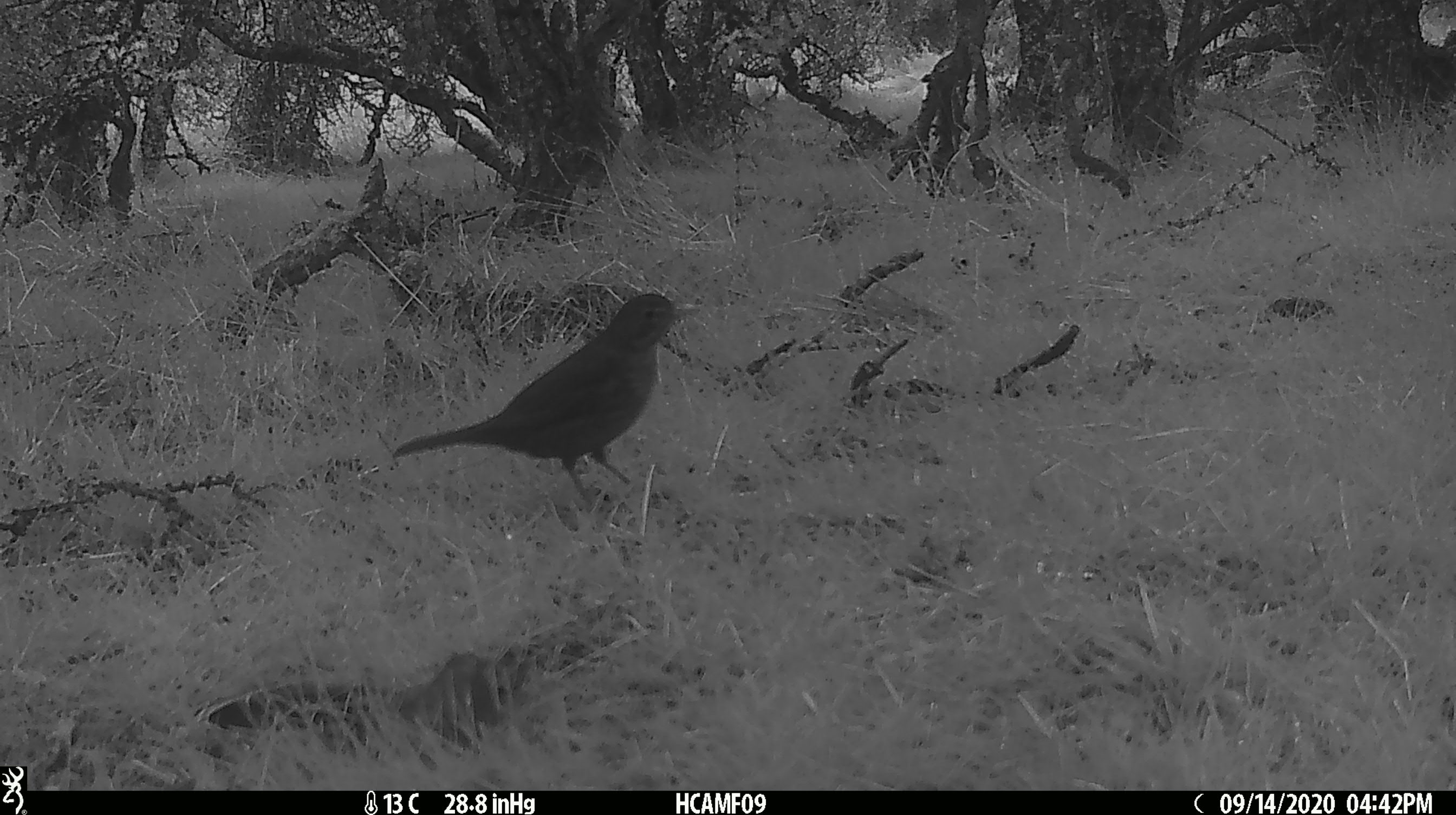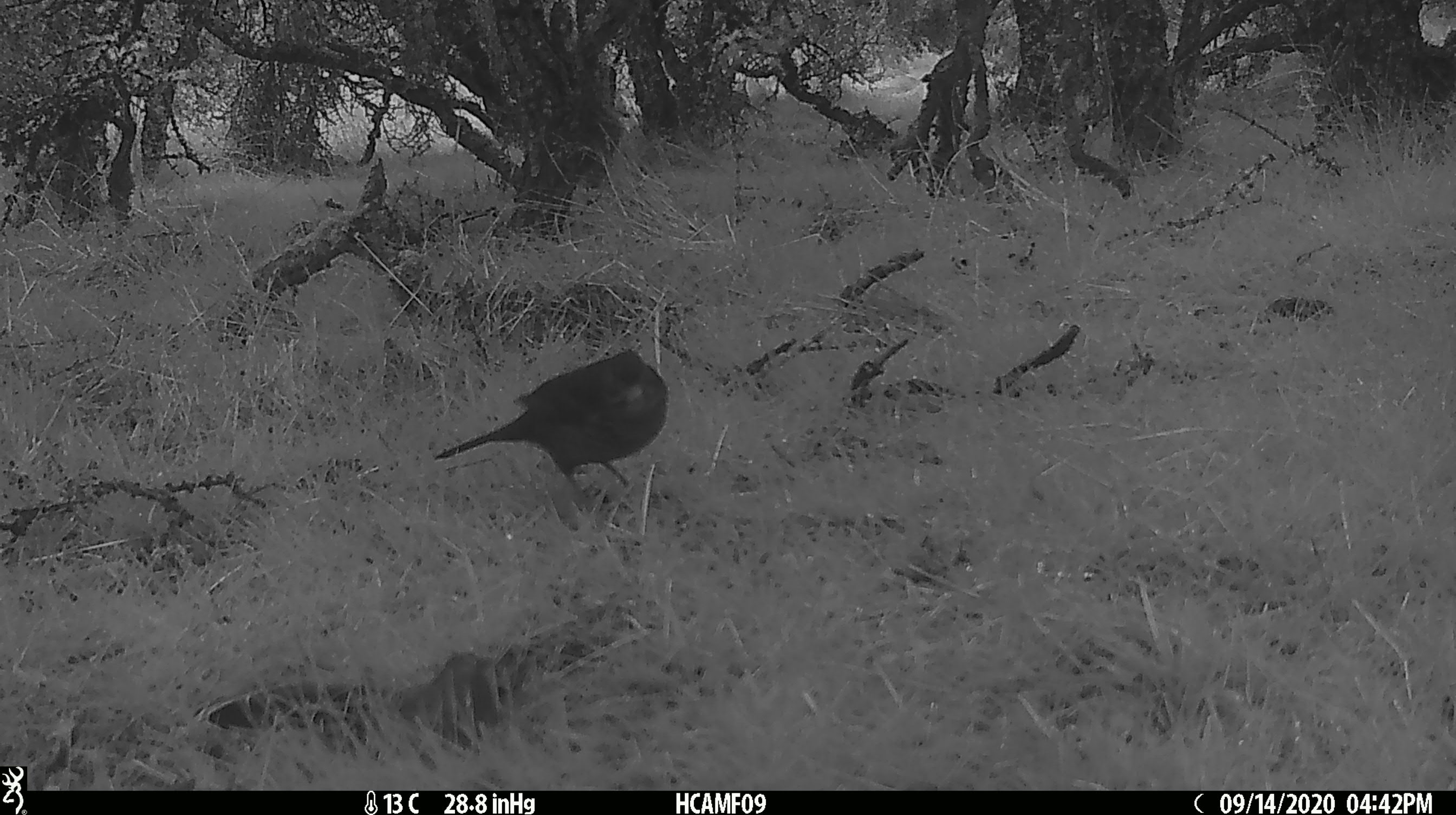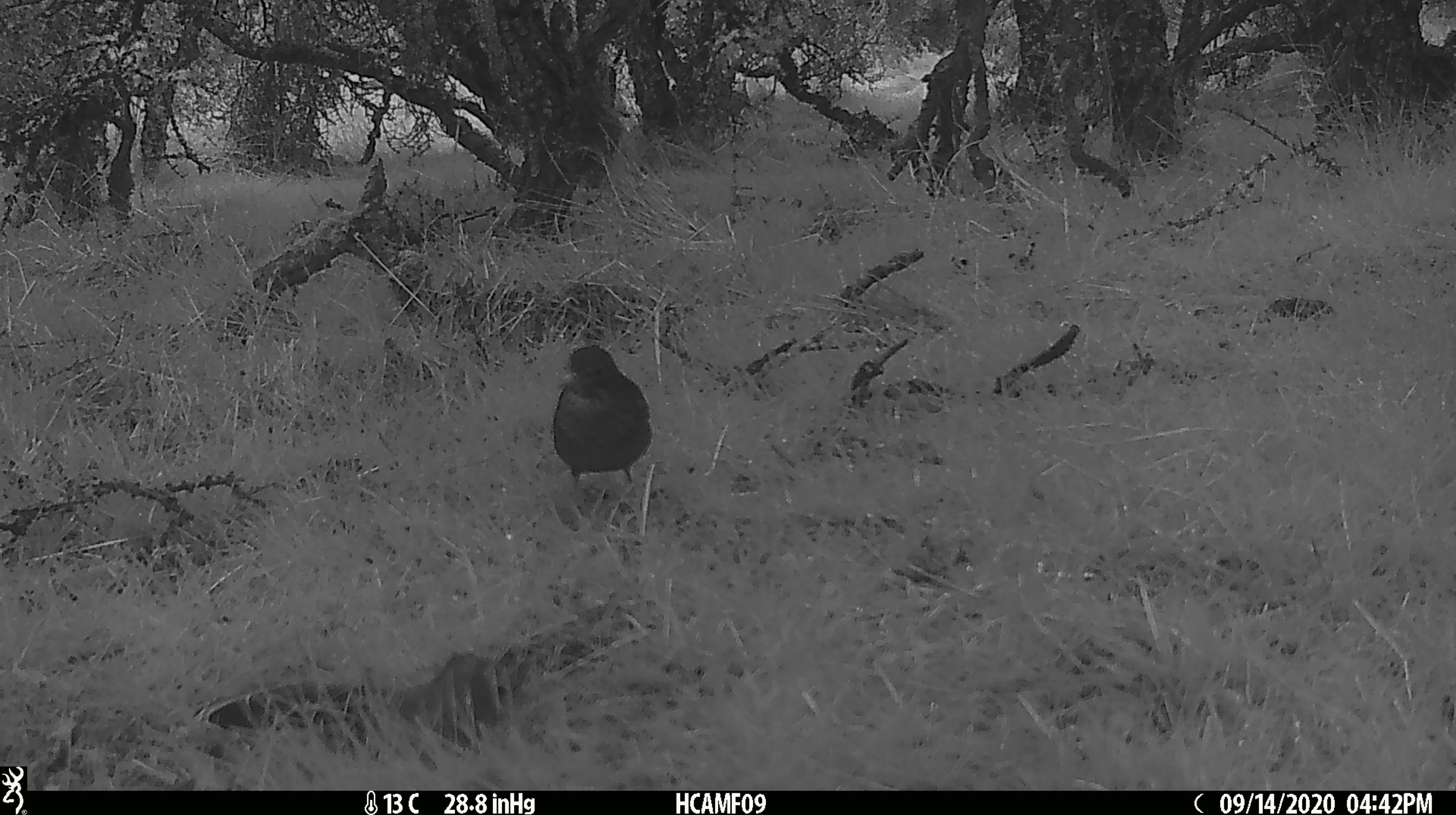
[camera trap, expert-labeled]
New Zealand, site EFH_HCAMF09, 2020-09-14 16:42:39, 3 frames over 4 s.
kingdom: Animalia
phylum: Chordata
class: Aves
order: Passeriformes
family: Turdidae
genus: Turdus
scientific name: Turdus philomelos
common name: song thrush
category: thrush